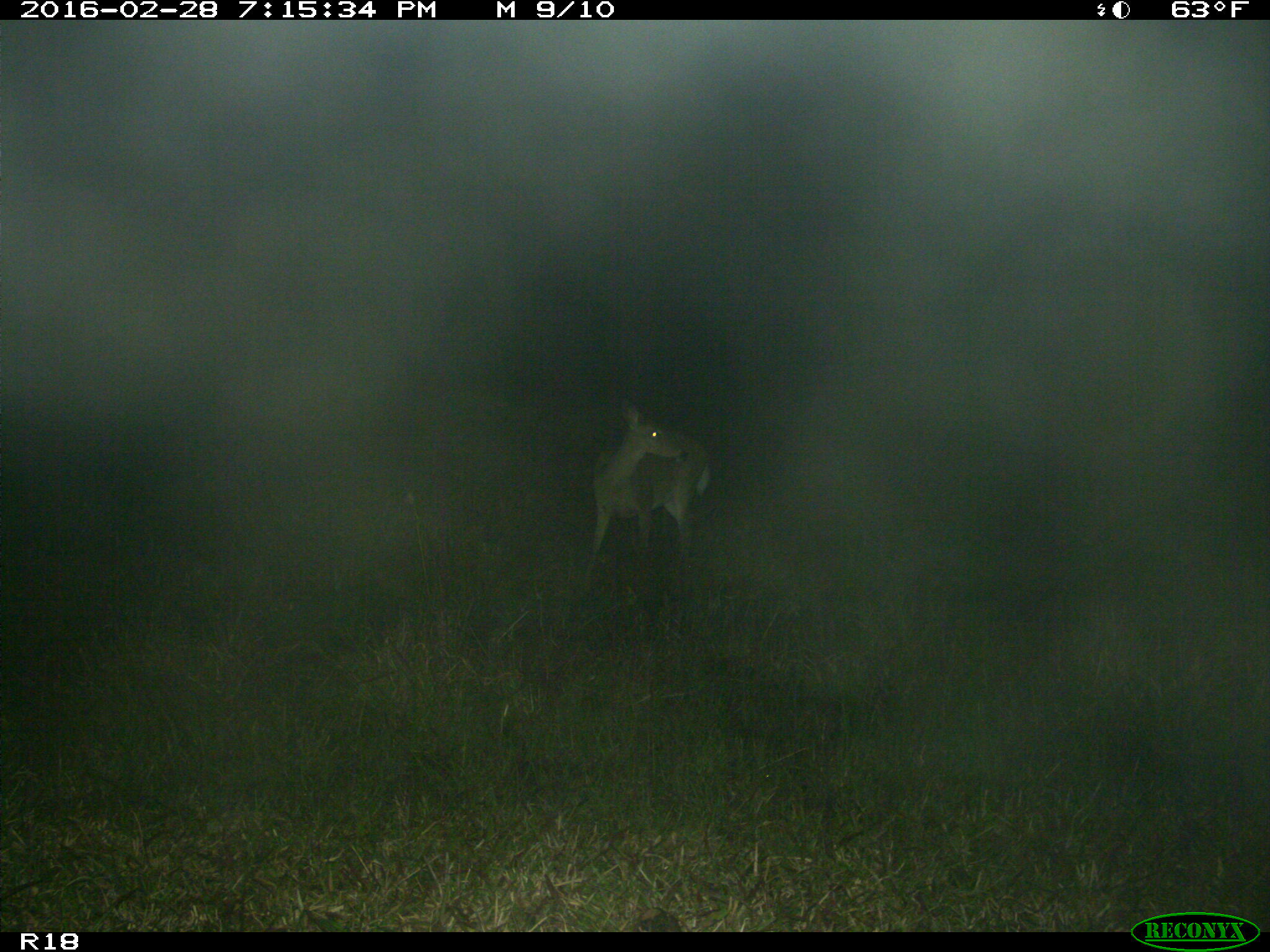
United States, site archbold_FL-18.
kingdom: Animalia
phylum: Chordata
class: Mammalia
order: Artiodactyla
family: Cervidae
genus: Odocoileus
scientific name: Odocoileus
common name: deer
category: unidentified deer